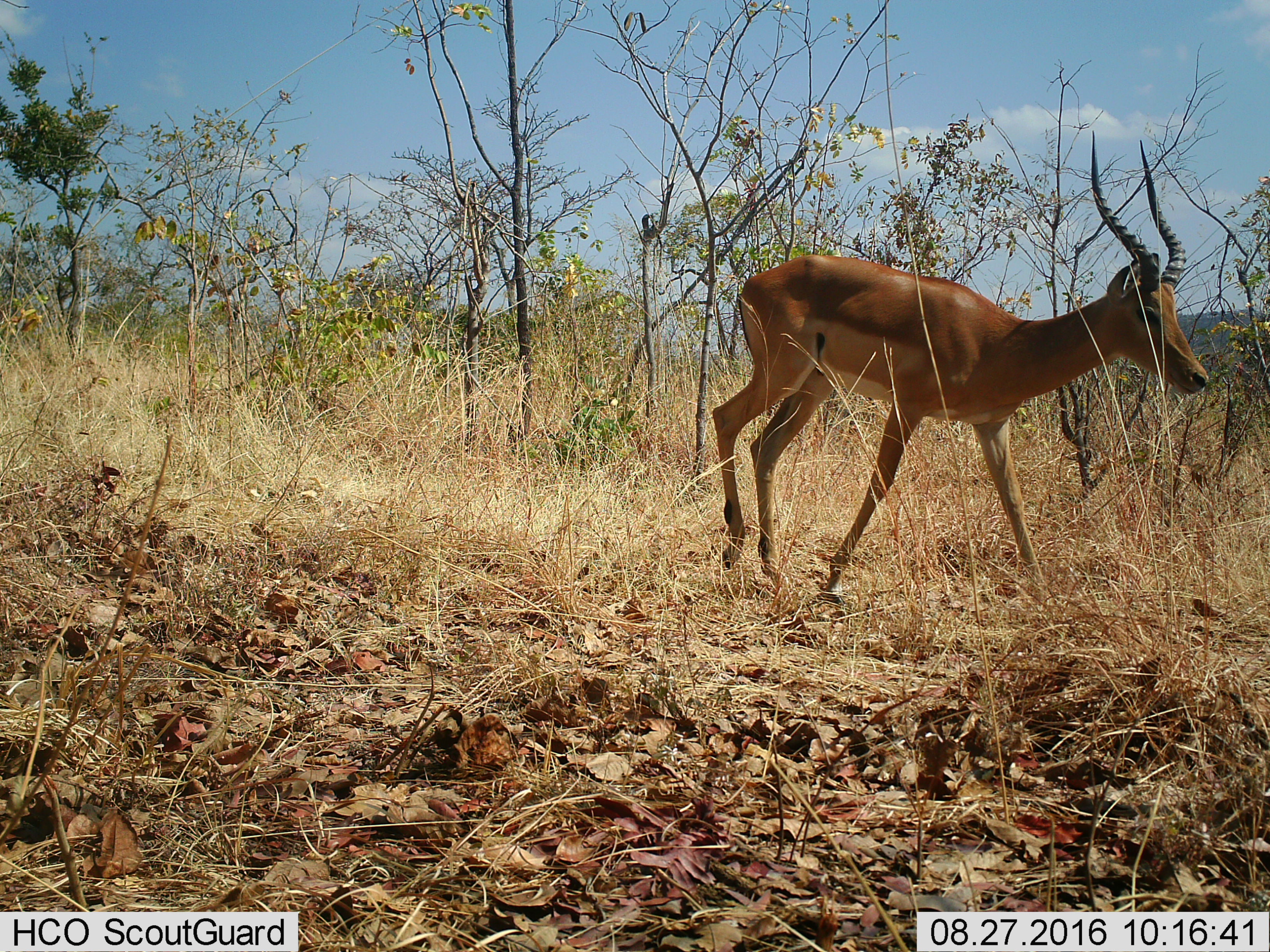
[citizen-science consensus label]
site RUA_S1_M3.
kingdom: Animalia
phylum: Chordata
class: Mammalia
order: Artiodactyla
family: Bovidae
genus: Aepyceros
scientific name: Aepyceros melampus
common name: impala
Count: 1.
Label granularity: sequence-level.